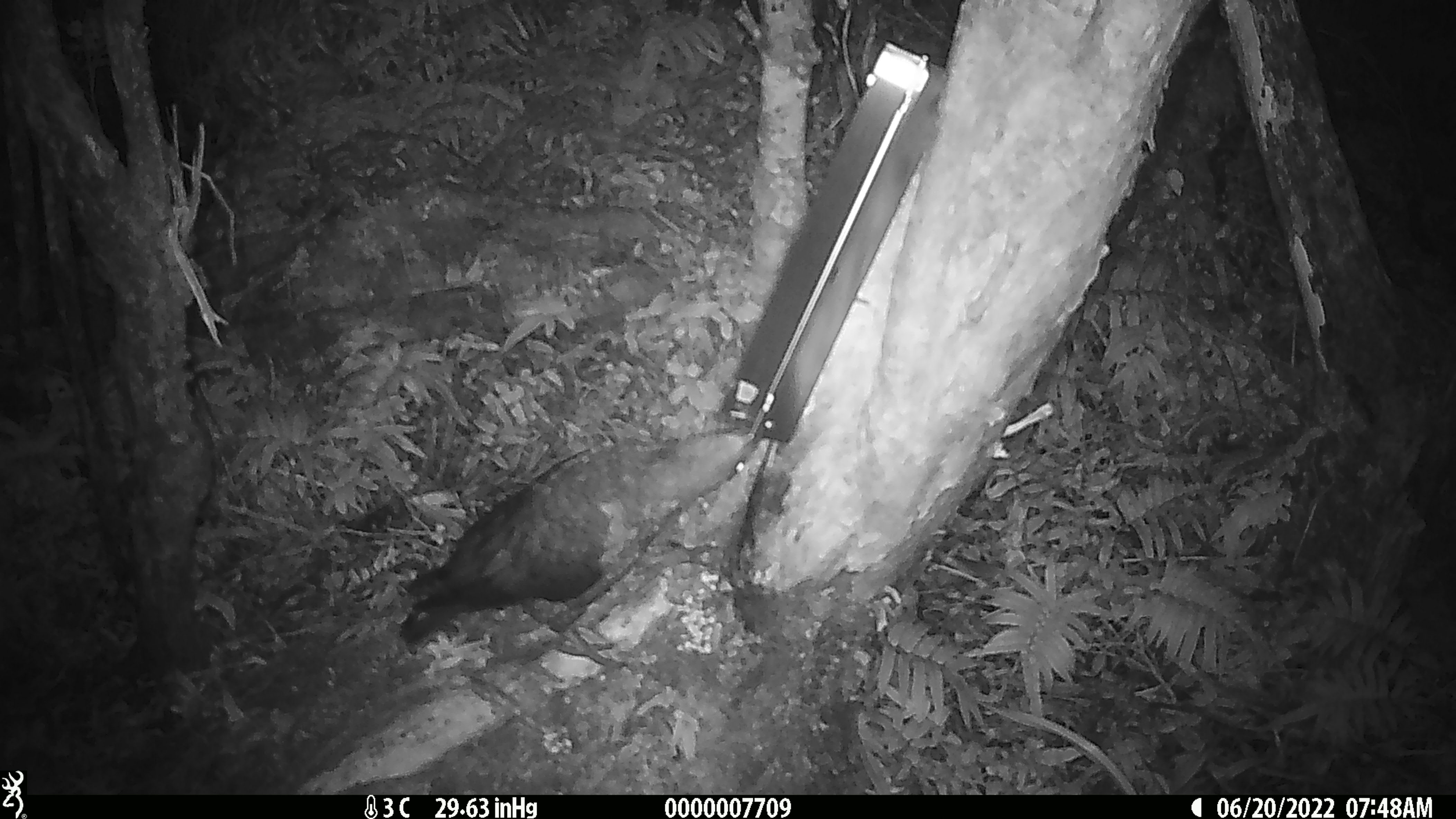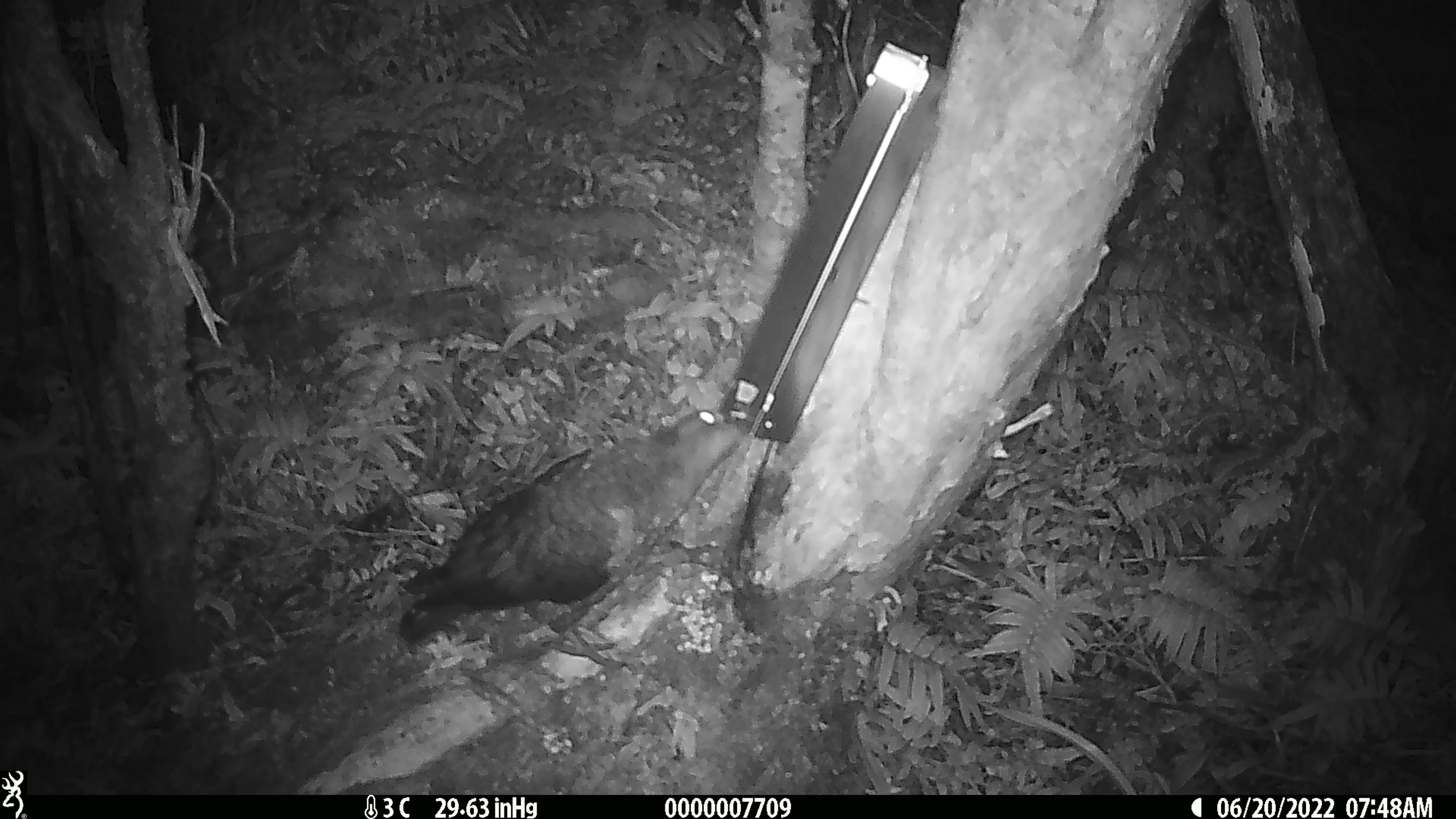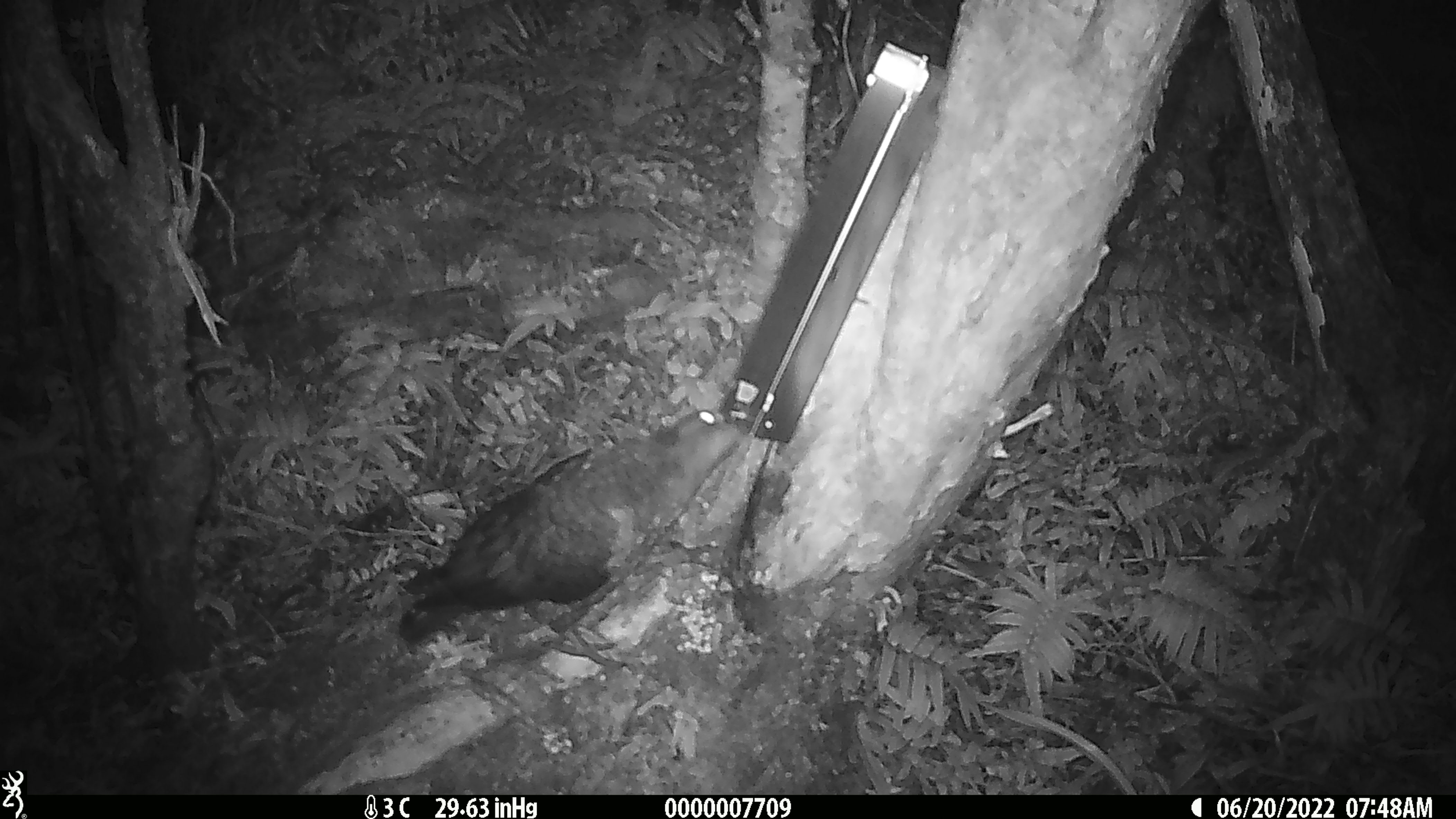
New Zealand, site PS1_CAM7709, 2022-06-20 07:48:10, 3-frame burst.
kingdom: Animalia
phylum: Chordata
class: Aves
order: Psittaciformes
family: Strigopidae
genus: Nestor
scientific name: Nestor notabilis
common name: kea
Kea (Nestor notabilis).